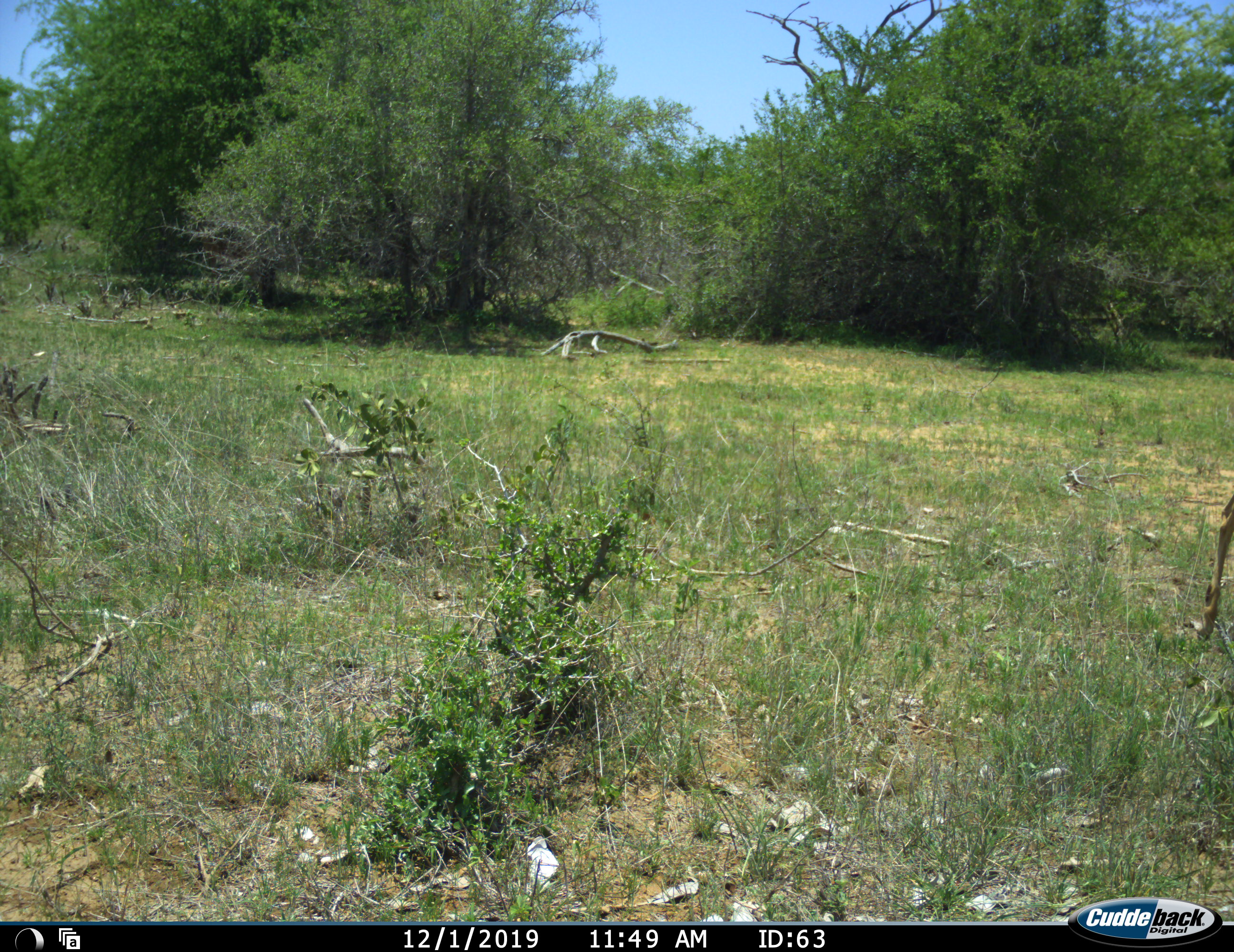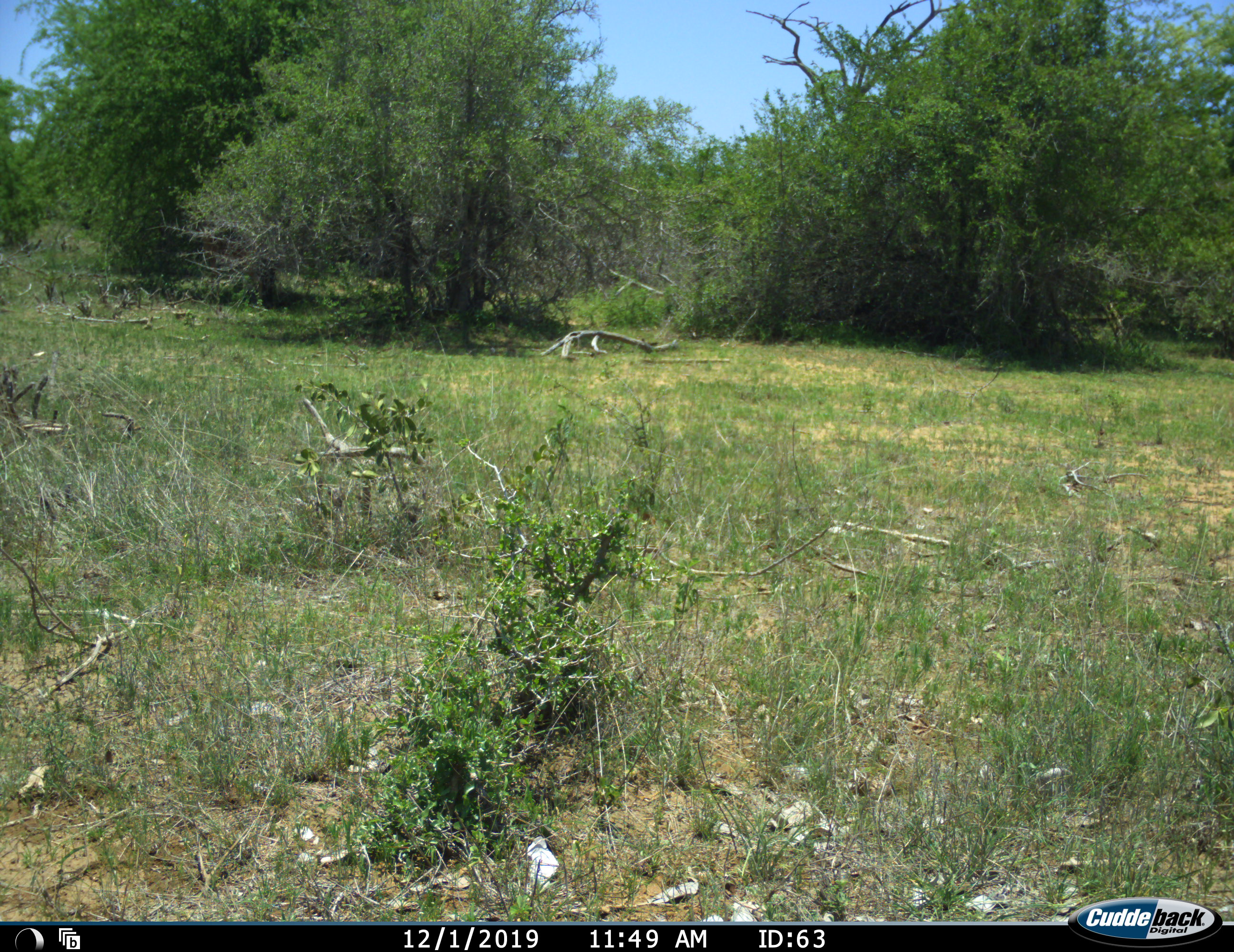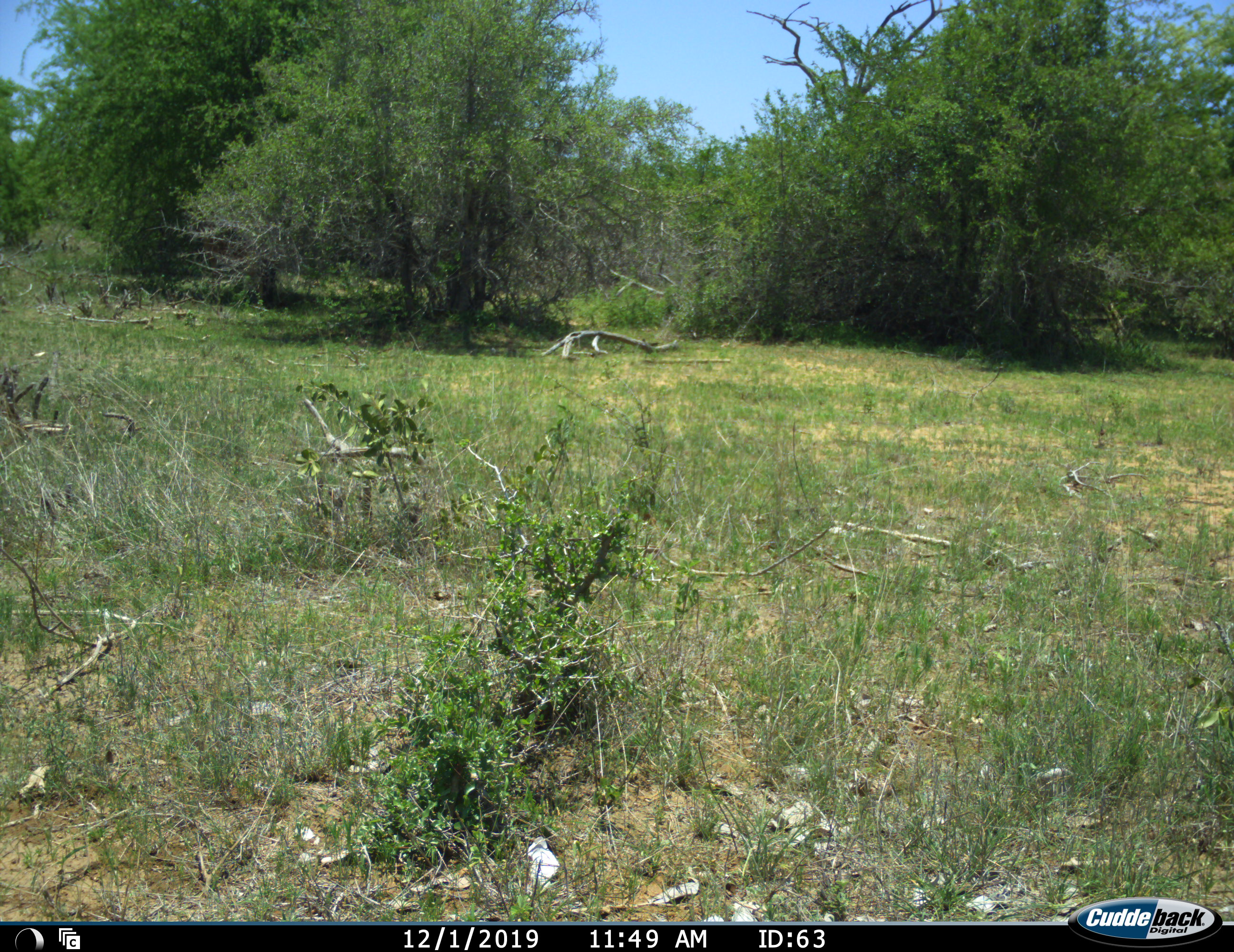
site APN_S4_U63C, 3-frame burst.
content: unidentified animal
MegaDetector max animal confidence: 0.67